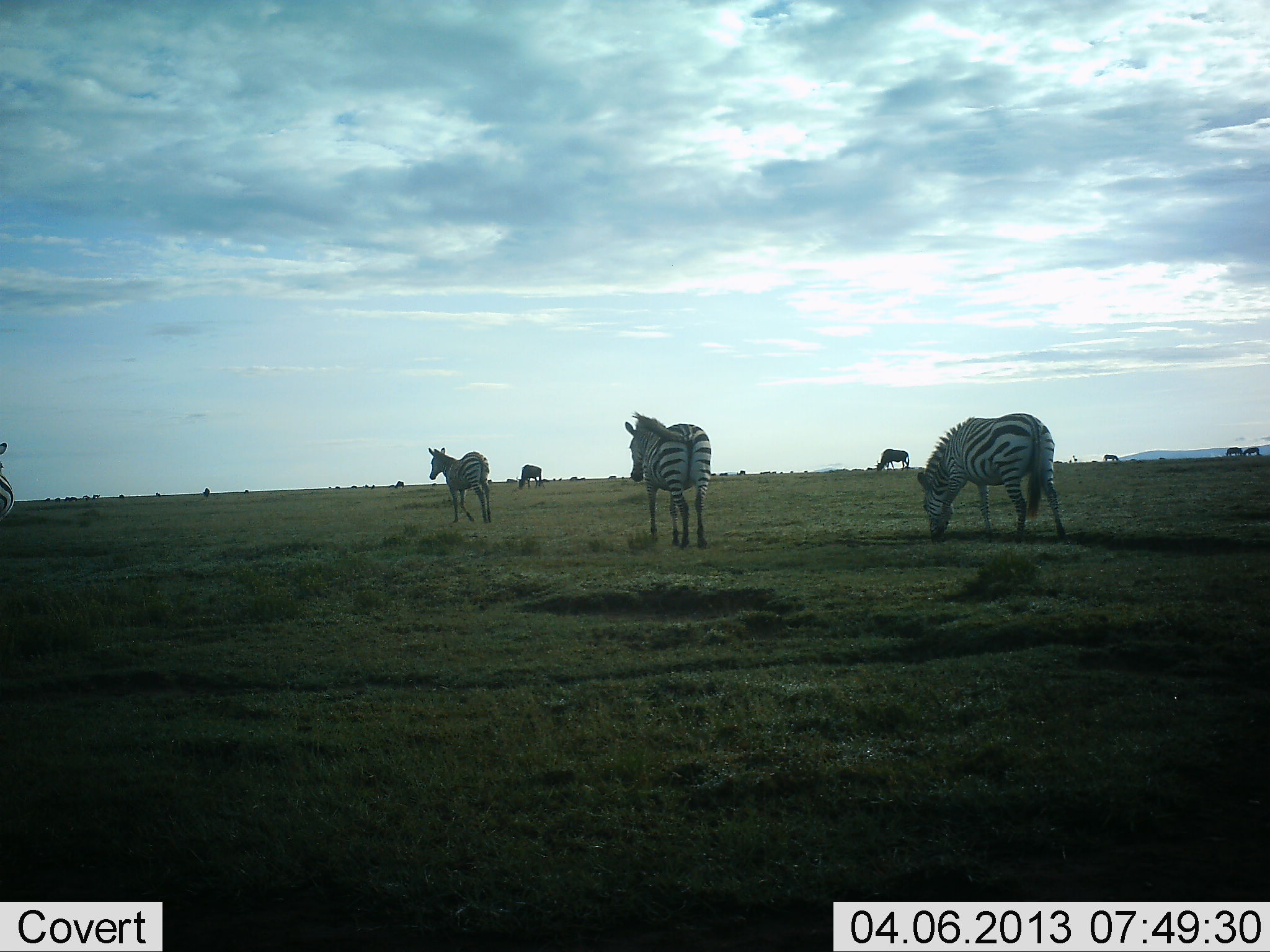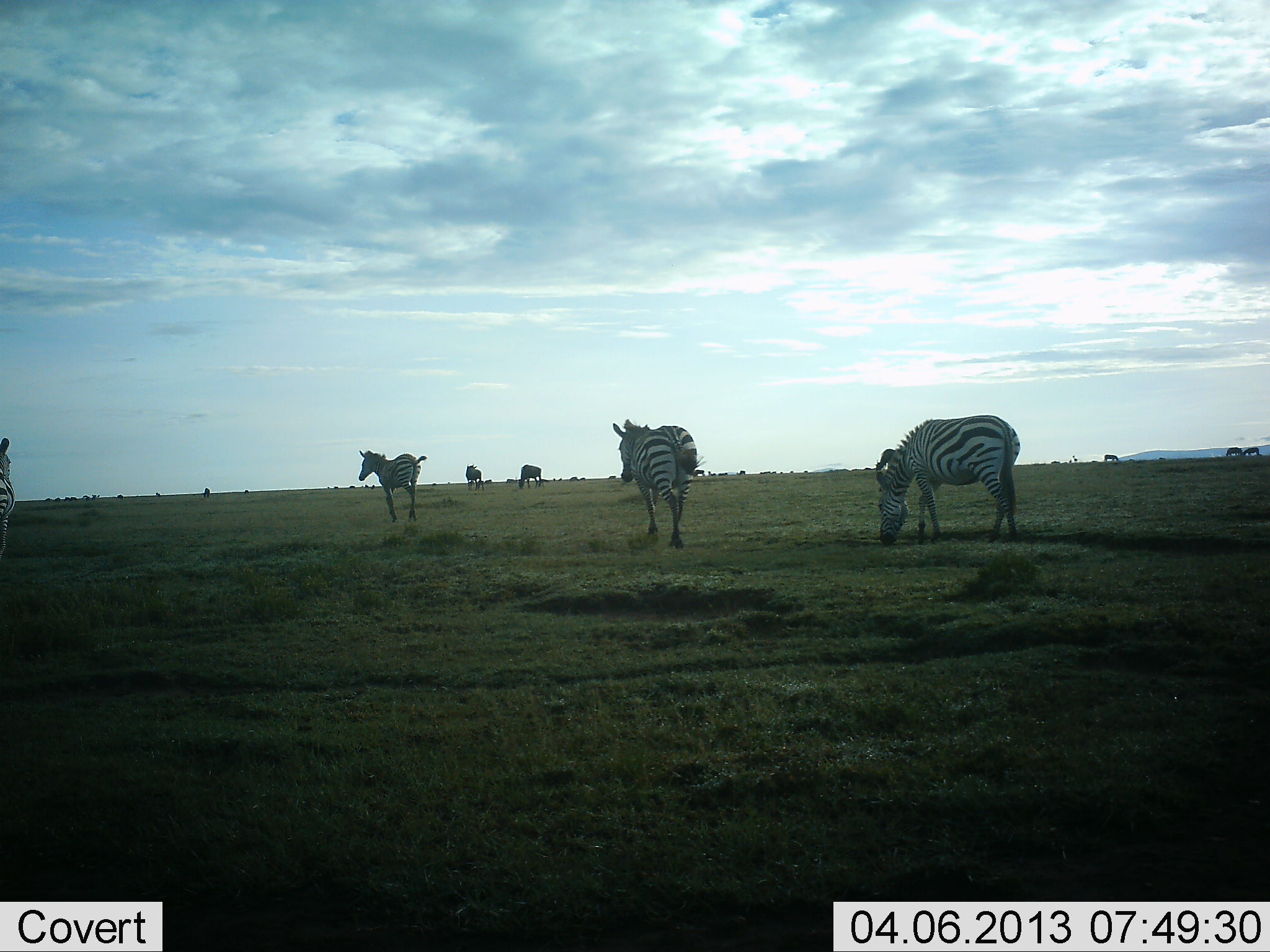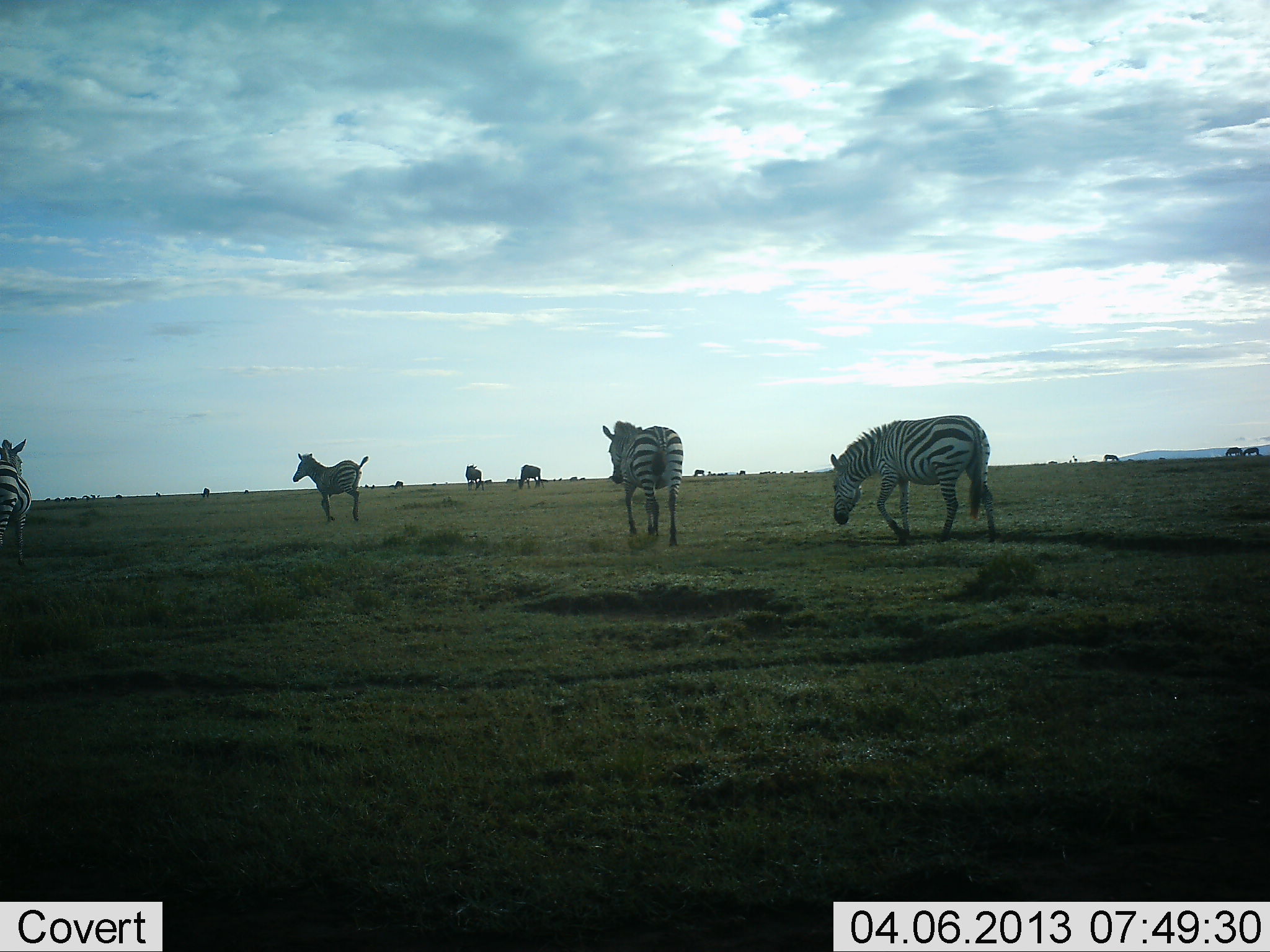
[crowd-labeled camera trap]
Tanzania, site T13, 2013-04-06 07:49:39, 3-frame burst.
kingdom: Animalia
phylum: Chordata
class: Mammalia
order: Perissodactyla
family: Equidae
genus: Equus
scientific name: Equus quagga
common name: plains zebra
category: zebra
Zebra (plains zebra) (Equus quagga), count 5. Behavior (volunteer vote fractions): standing 40%, resting 9%, moving 84%, interacting 5%. Young present (vote fraction): 7%. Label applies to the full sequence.